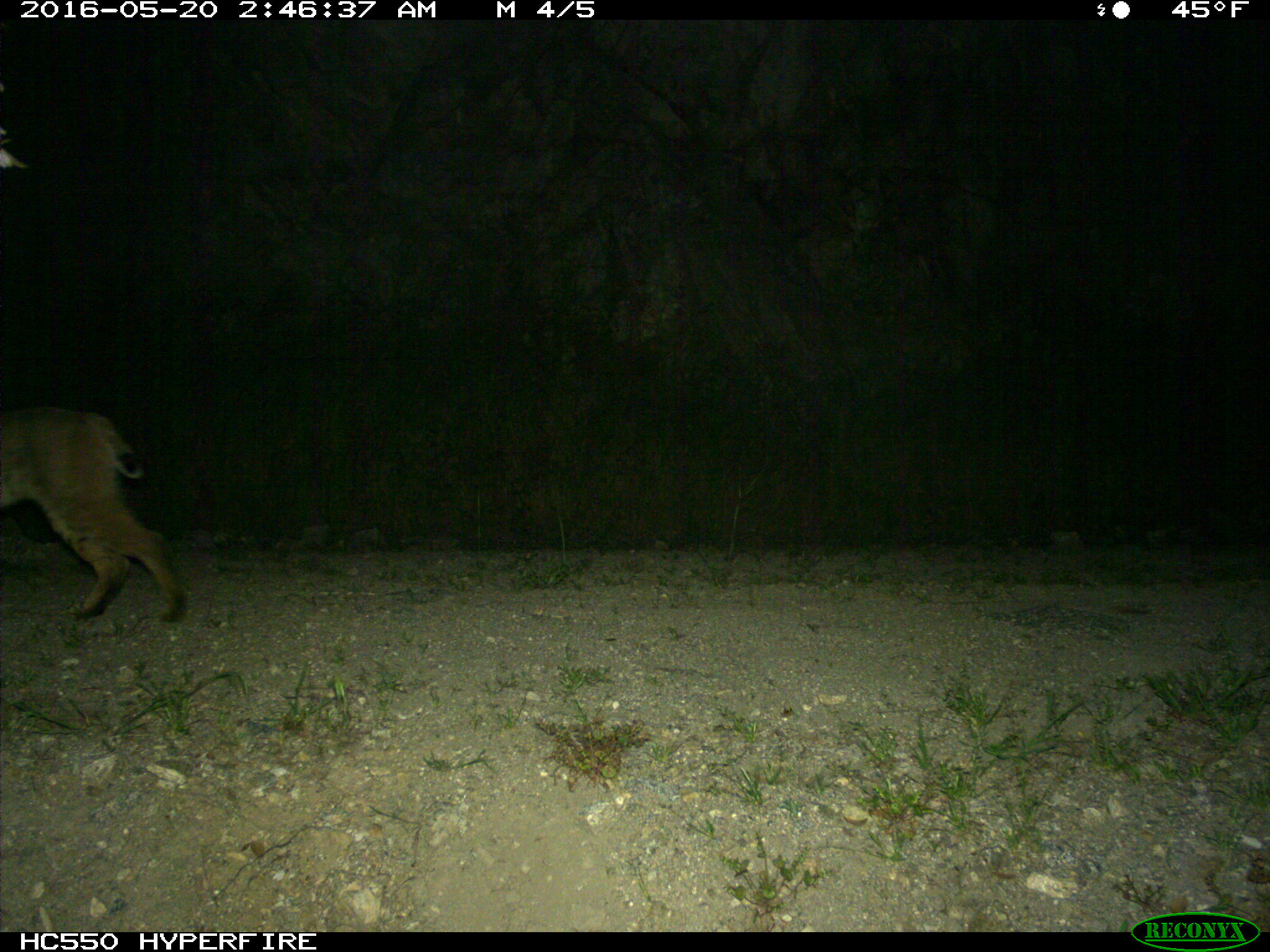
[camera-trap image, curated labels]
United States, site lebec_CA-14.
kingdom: Animalia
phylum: Chordata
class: Mammalia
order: Carnivora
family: Felidae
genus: Lynx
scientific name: Lynx rufus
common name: bobcat